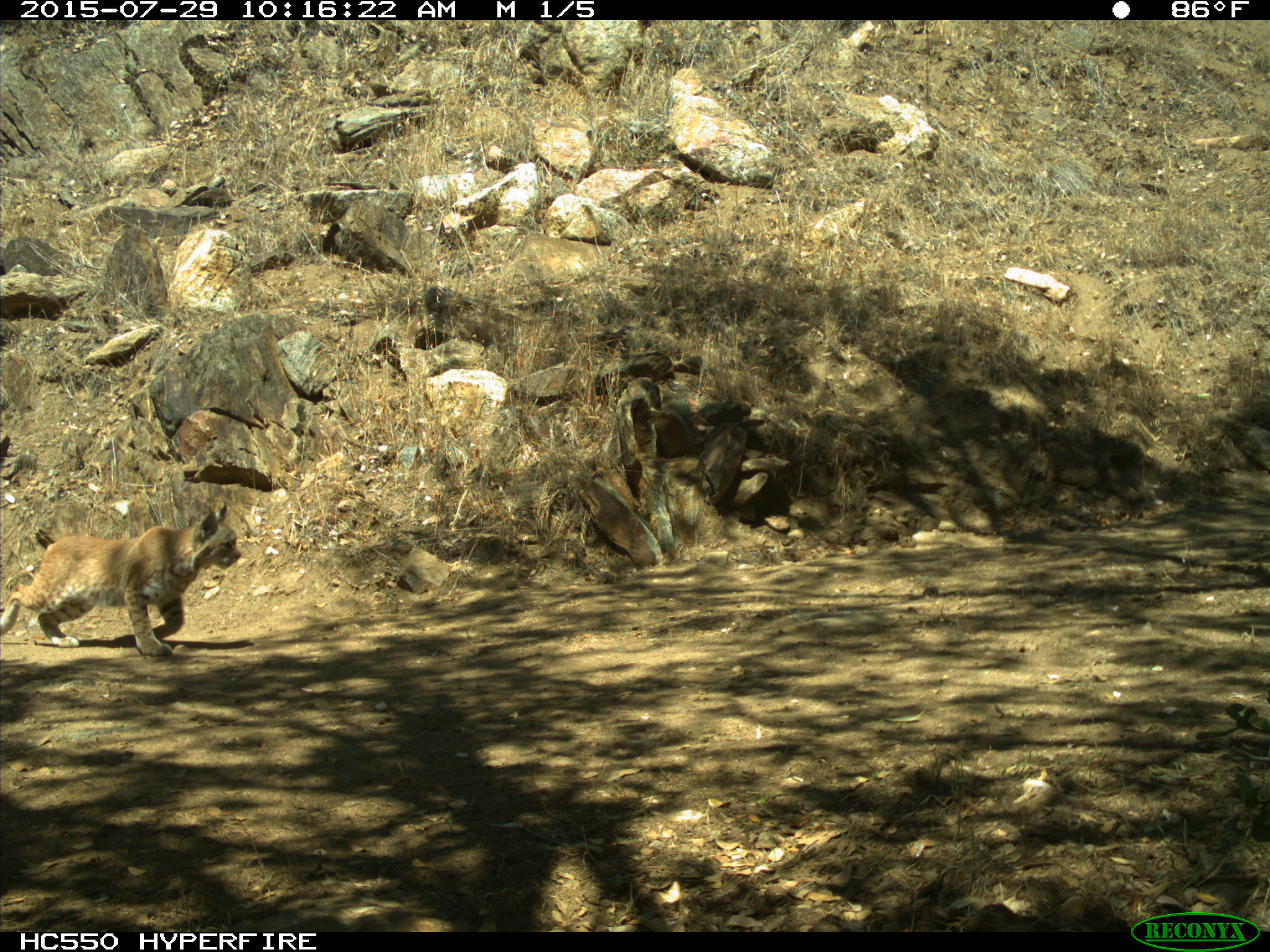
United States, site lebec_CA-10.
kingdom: Animalia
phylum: Chordata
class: Mammalia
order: Carnivora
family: Felidae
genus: Lynx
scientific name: Lynx rufus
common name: bobcat